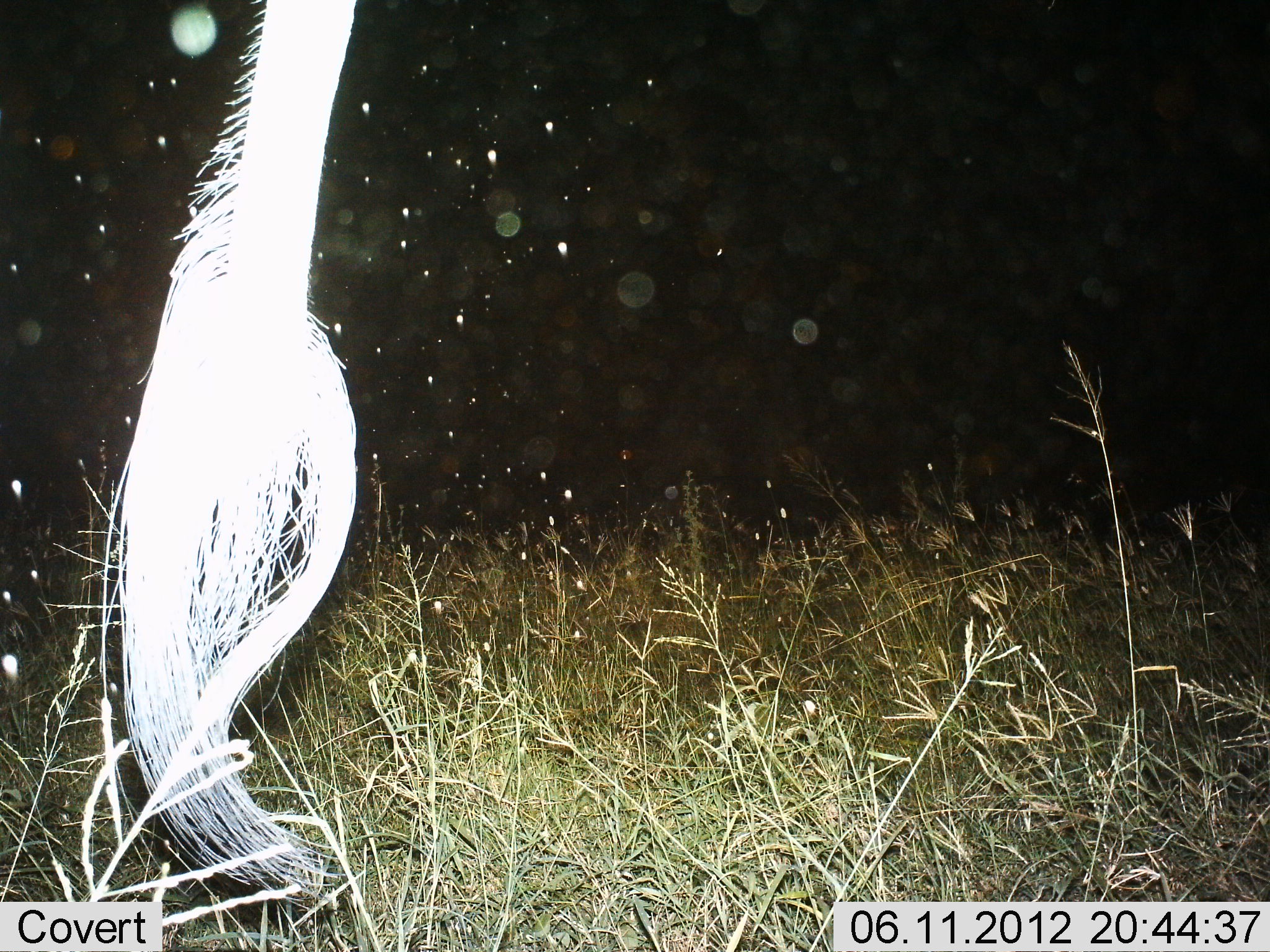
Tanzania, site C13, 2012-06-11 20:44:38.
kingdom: Animalia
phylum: Chordata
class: Mammalia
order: Proboscidea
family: Elephantidae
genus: Loxodonta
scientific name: Loxodonta africana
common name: african bush elephant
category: elephant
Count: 1.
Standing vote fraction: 100%.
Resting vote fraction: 0%.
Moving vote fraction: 0%.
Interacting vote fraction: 0%.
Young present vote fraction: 0%.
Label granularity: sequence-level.